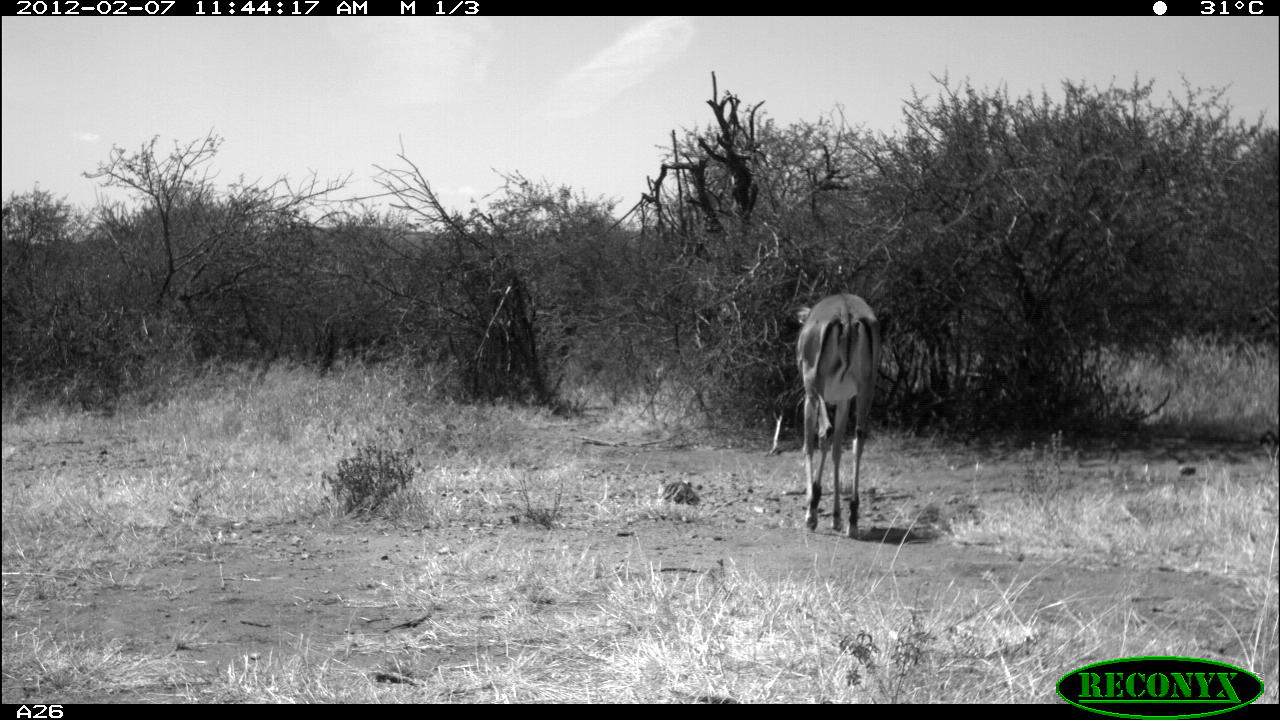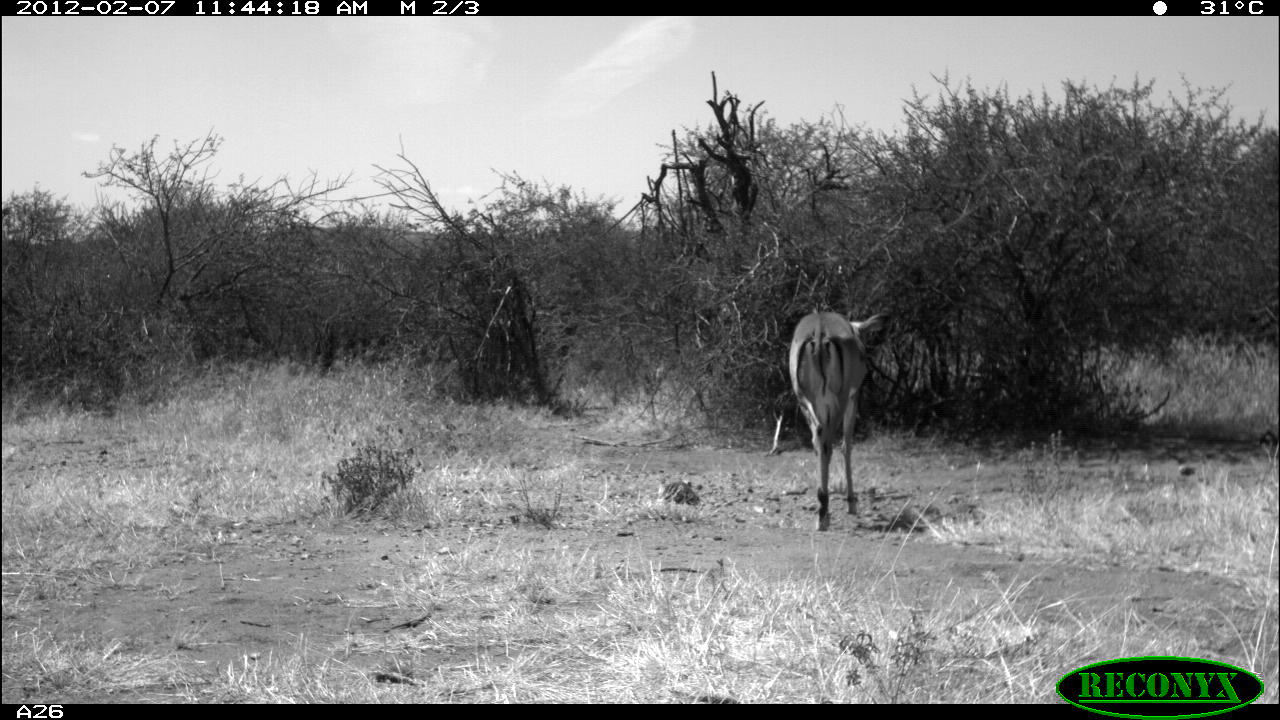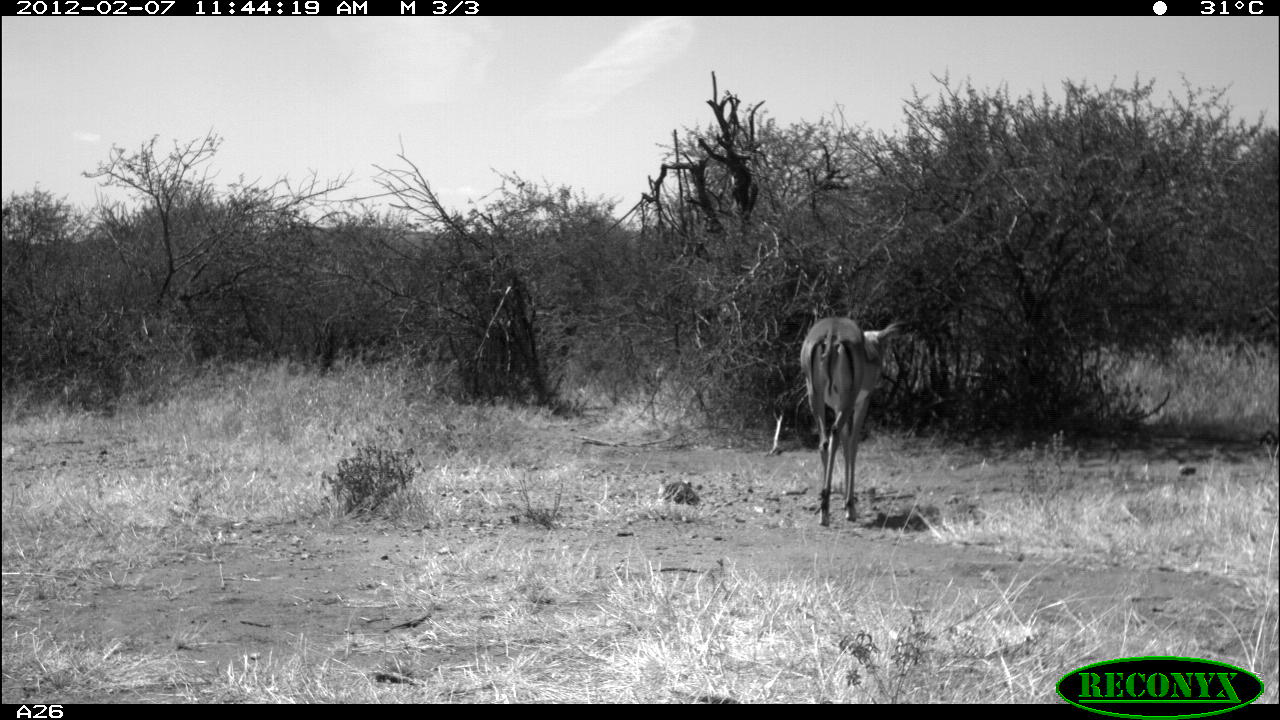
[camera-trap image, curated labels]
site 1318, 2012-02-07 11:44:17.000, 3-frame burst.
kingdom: Animalia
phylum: Chordata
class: Mammalia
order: Artiodactyla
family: Bovidae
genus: Aepyceros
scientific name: Aepyceros melampus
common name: impala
Aepyceros melampus (impala), count 1.